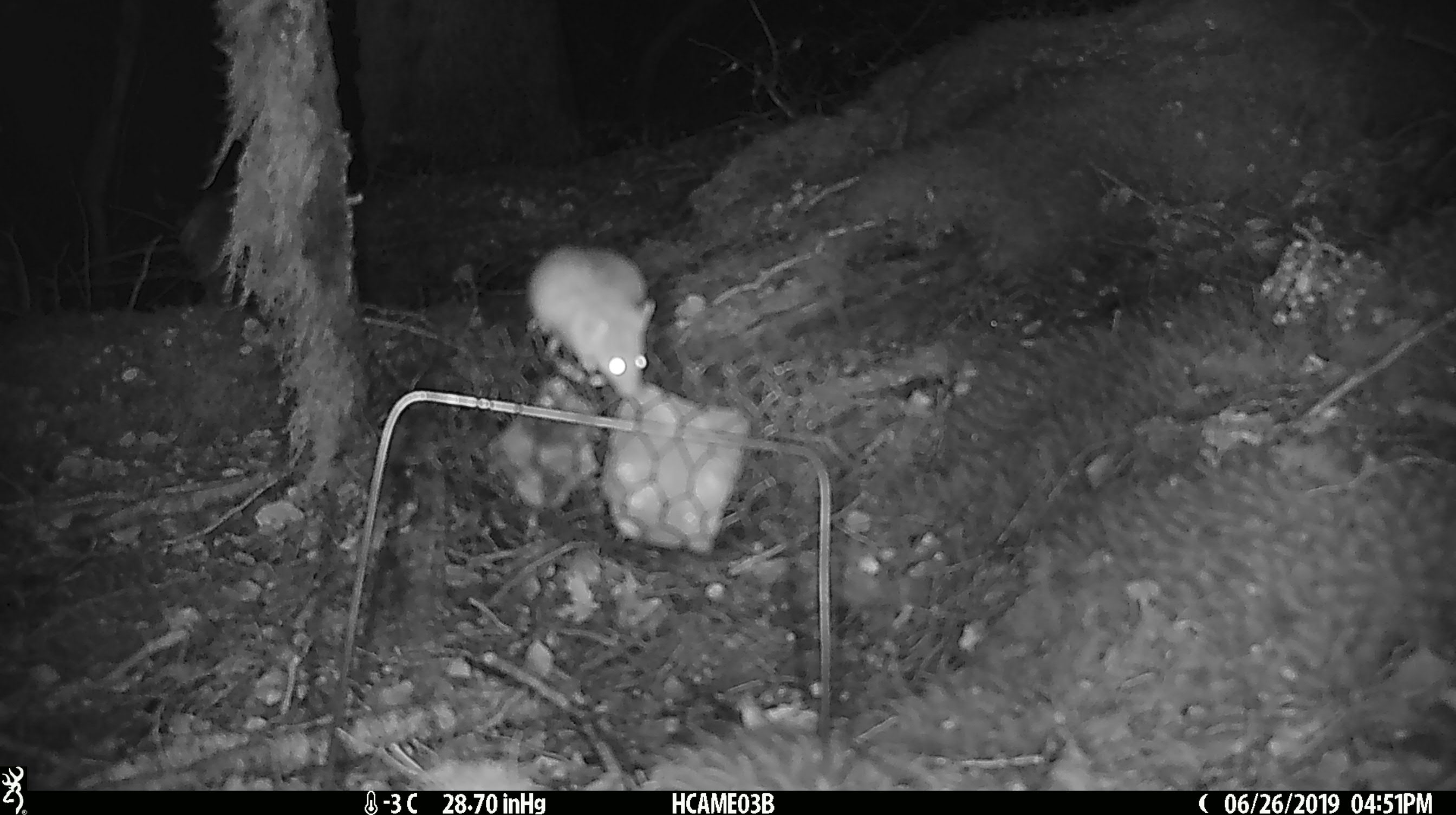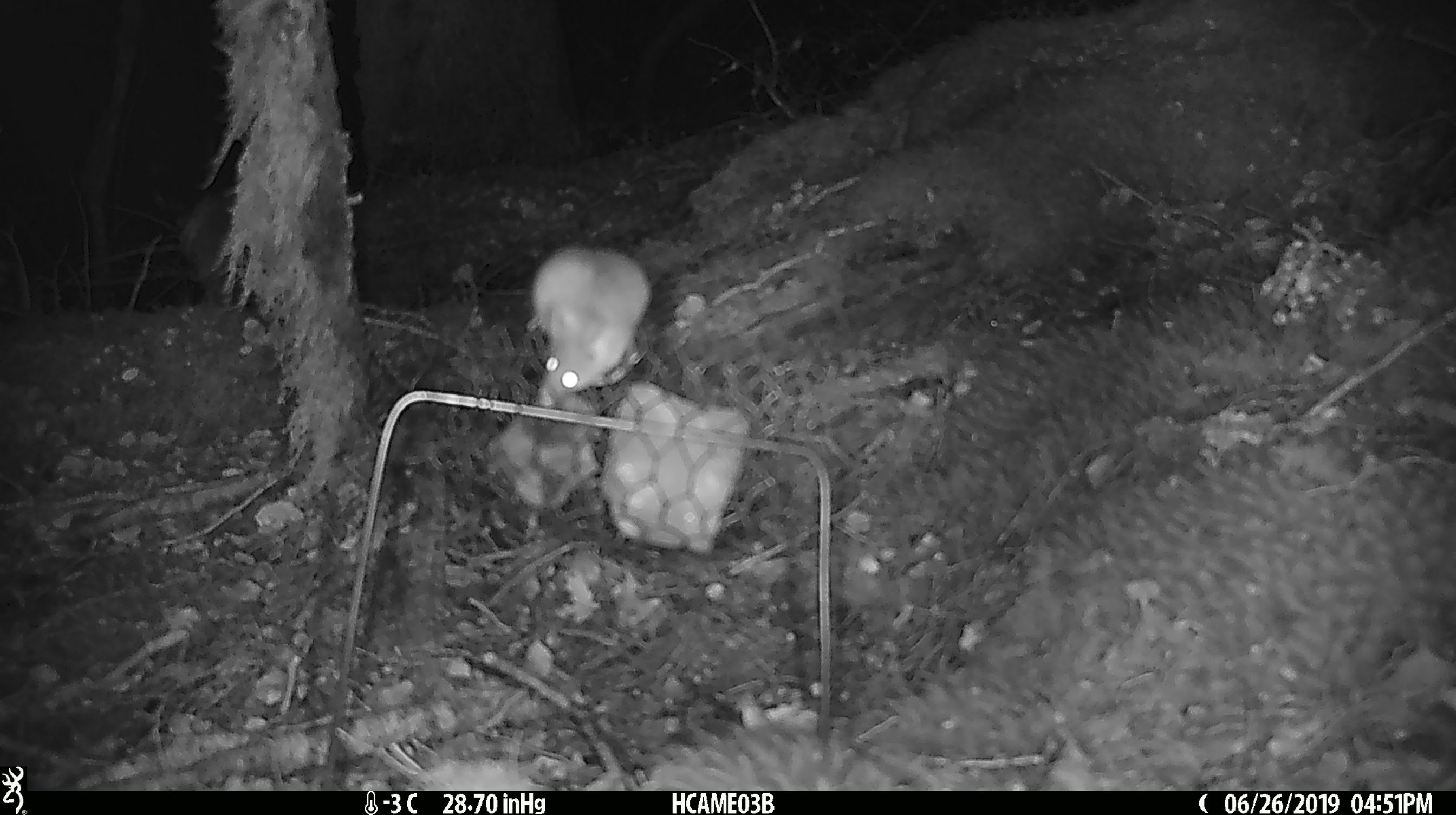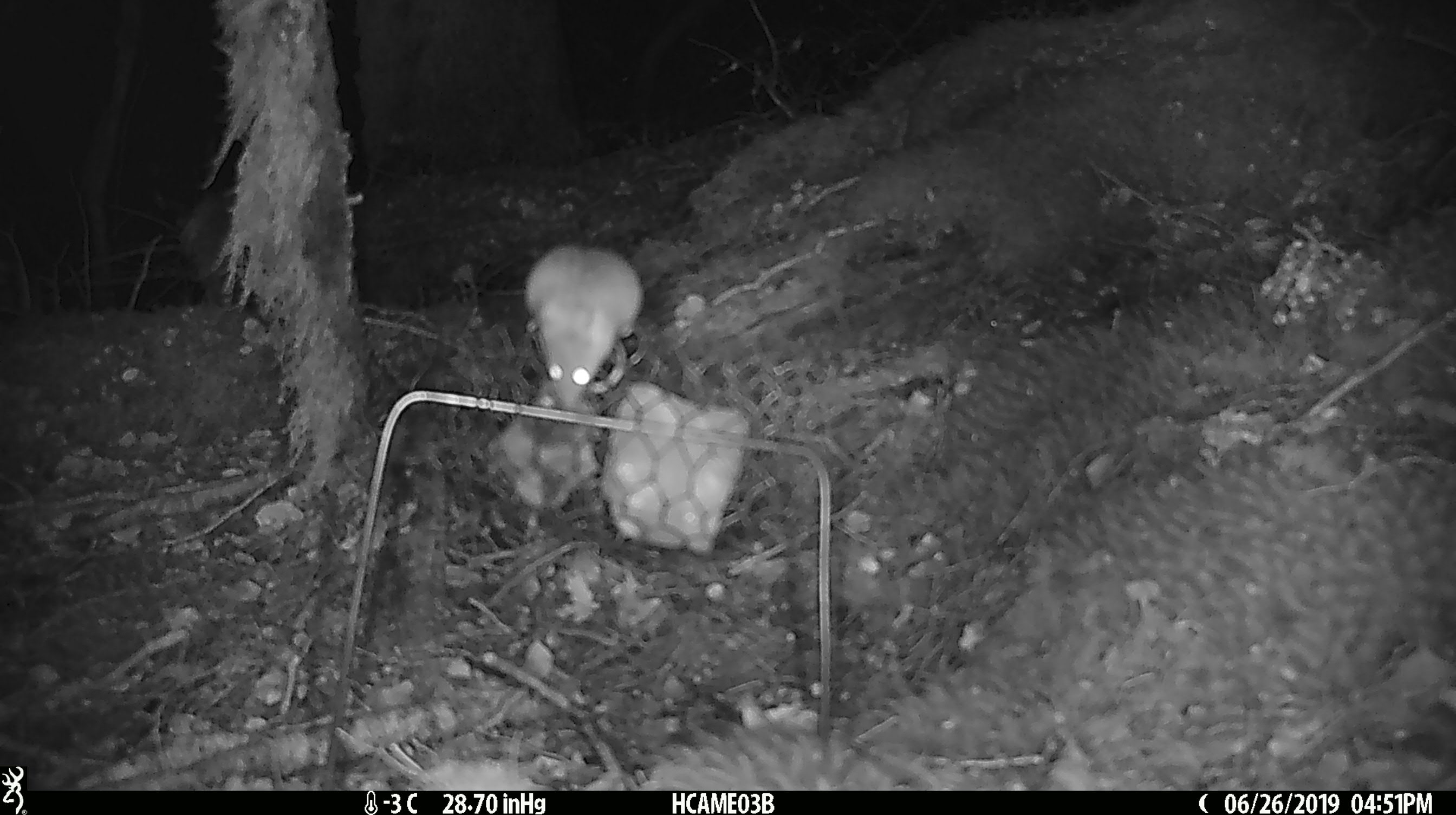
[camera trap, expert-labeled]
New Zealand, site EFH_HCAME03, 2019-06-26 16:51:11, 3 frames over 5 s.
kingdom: Animalia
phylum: Chordata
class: Mammalia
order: Rodentia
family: Muridae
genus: Mus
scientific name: Mus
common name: mouse